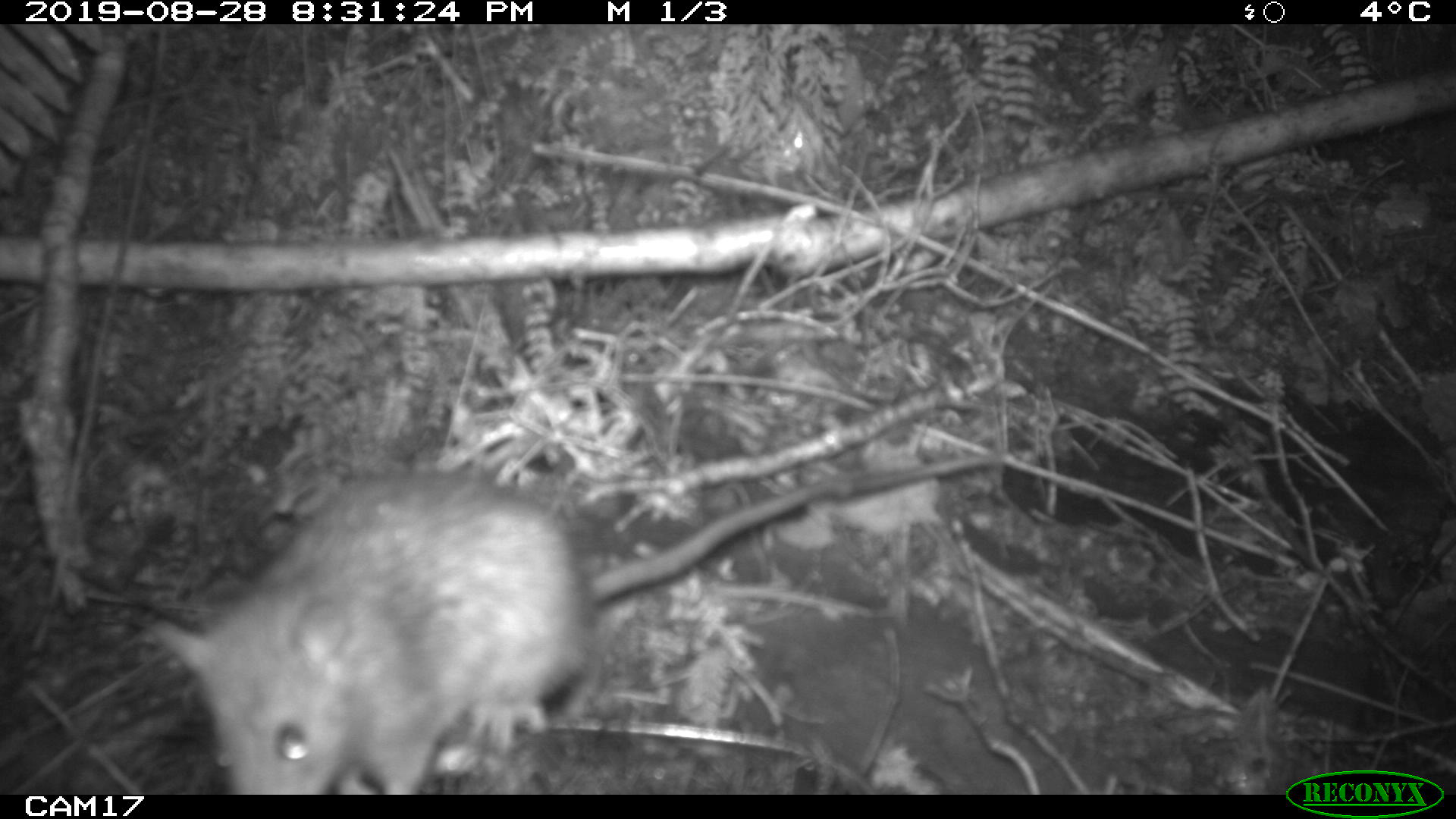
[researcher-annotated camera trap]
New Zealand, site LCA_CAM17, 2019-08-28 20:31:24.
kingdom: Animalia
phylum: Chordata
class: Mammalia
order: Rodentia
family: Muridae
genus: Rattus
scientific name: Rattus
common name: rat